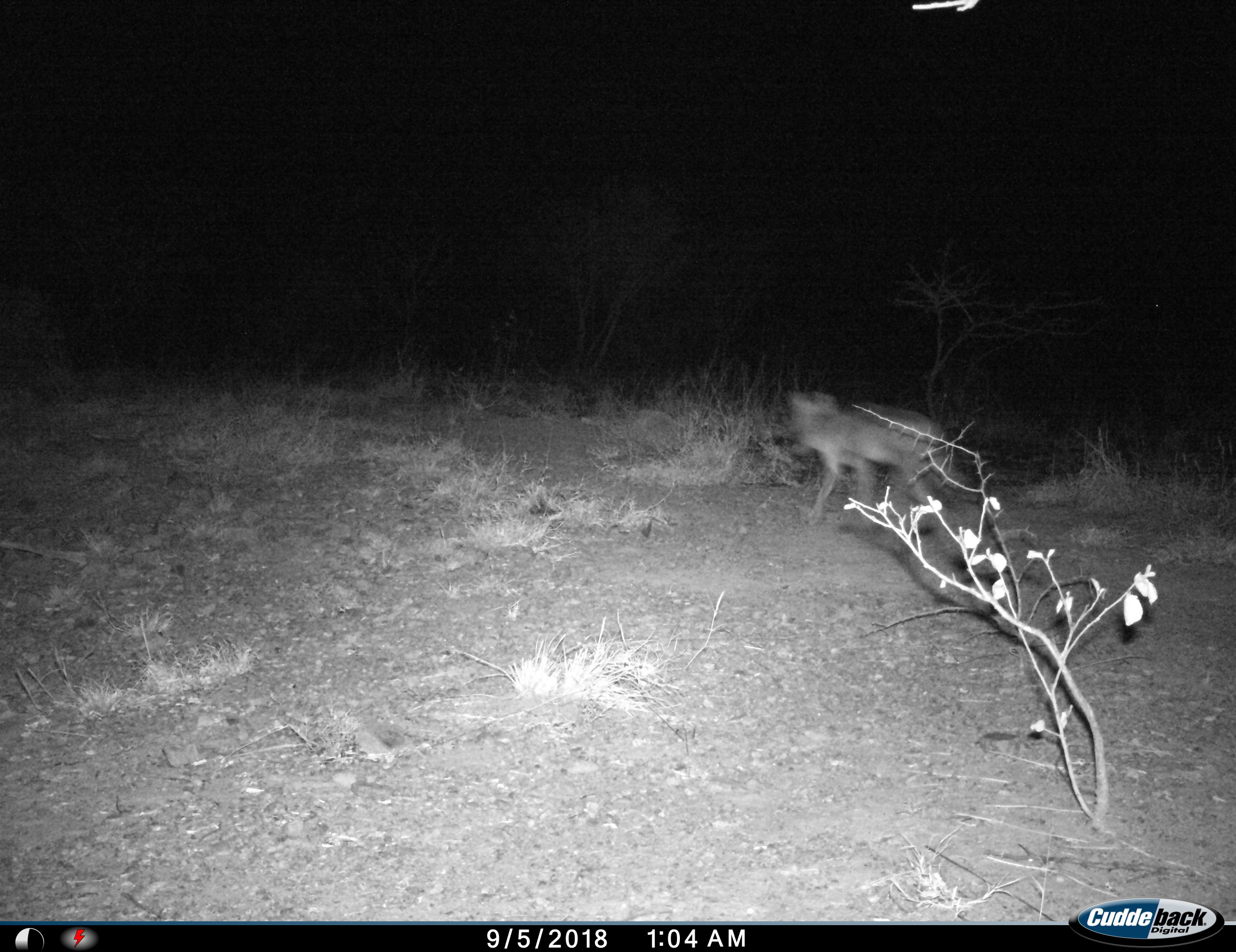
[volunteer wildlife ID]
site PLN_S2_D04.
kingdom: Animalia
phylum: Chordata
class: Mammalia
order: Carnivora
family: Canidae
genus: Lupulella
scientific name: Lupulella mesomelas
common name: black-backed jackal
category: jackalblackbacked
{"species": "jackalblackbacked (black-backed jackal) (Lupulella mesomelas)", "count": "1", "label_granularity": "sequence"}